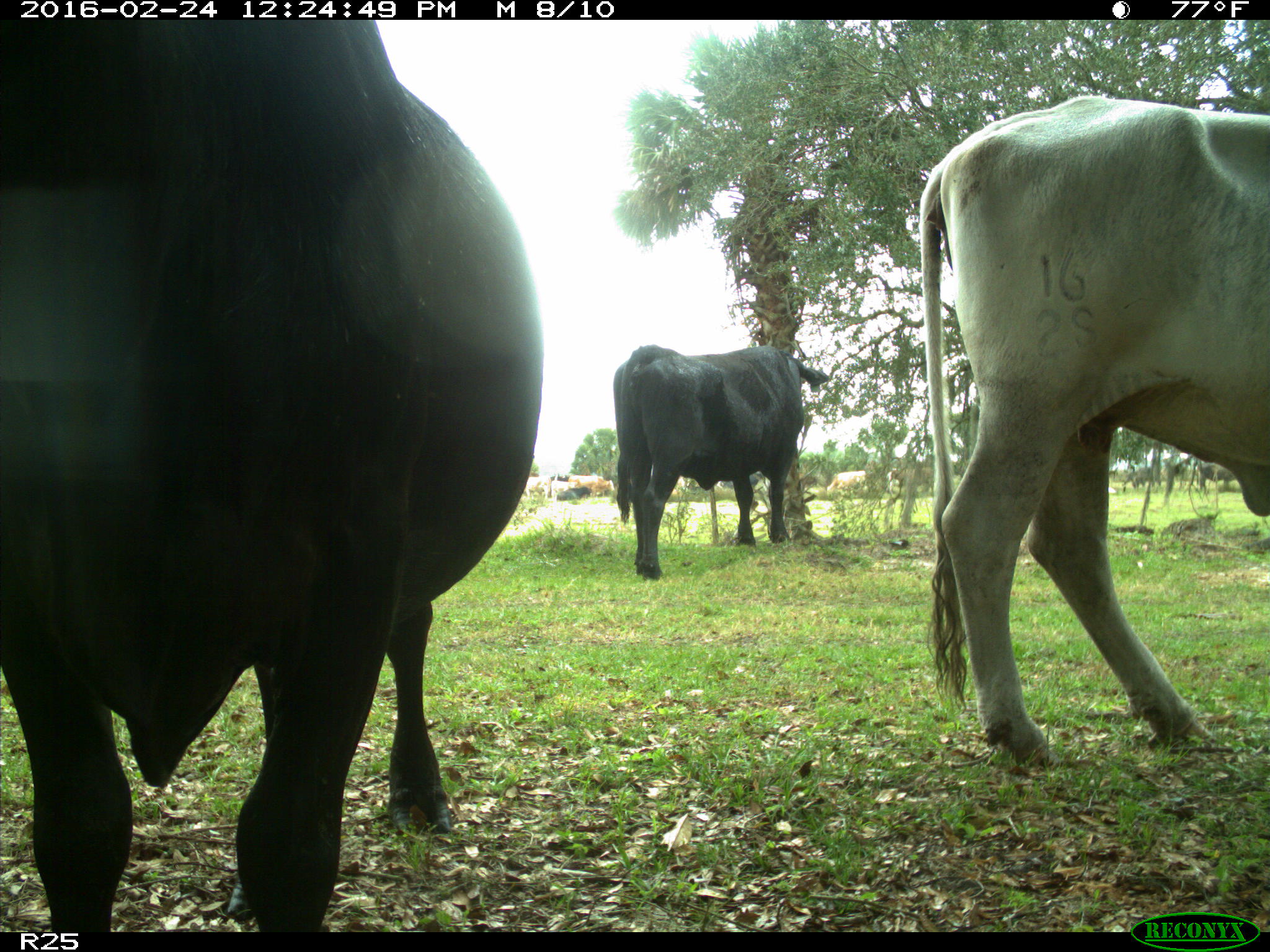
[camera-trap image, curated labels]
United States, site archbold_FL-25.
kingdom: Animalia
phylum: Chordata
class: Mammalia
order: Artiodactyla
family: Bovidae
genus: Bos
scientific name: Bos taurus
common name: domestic cow